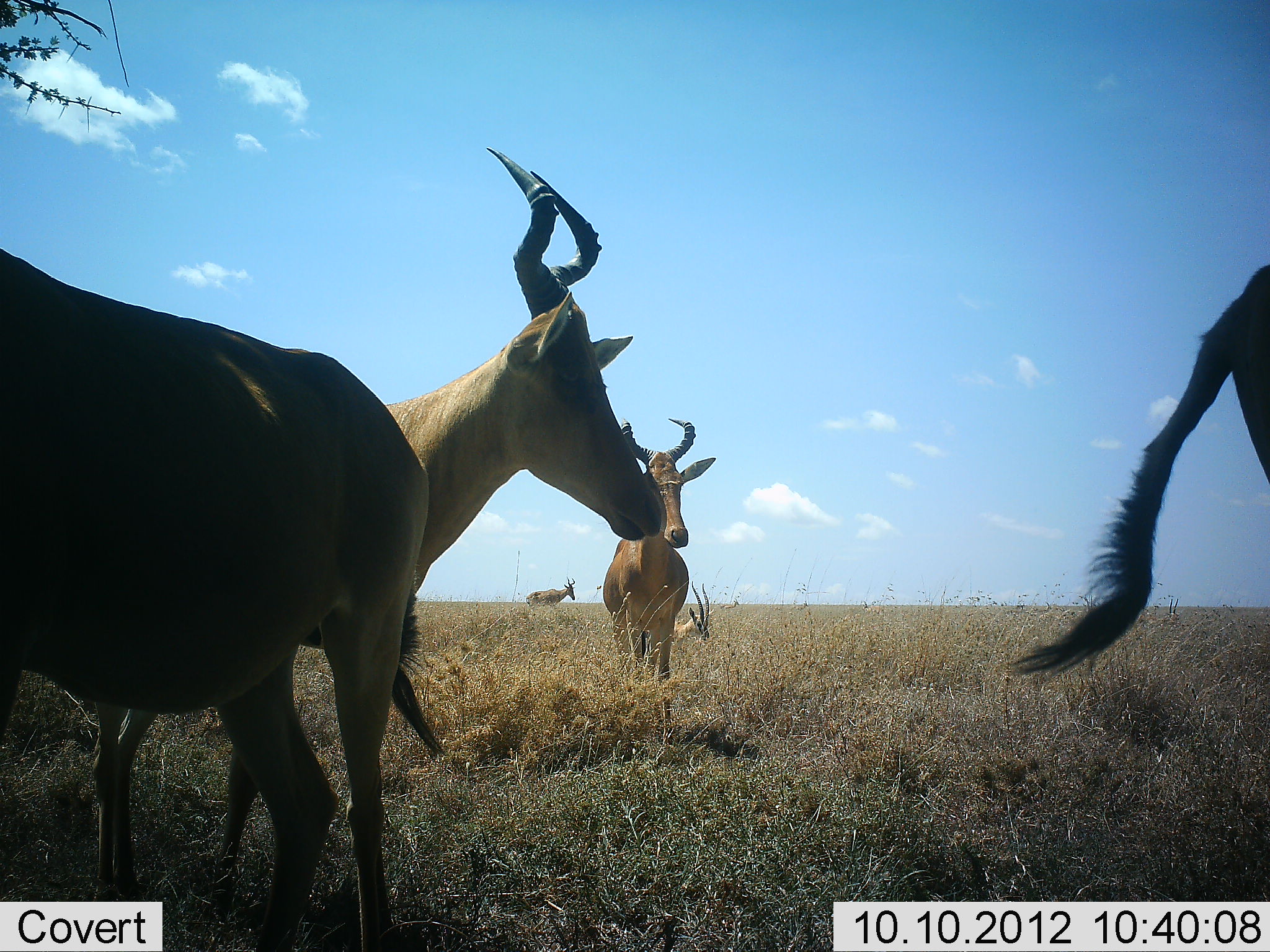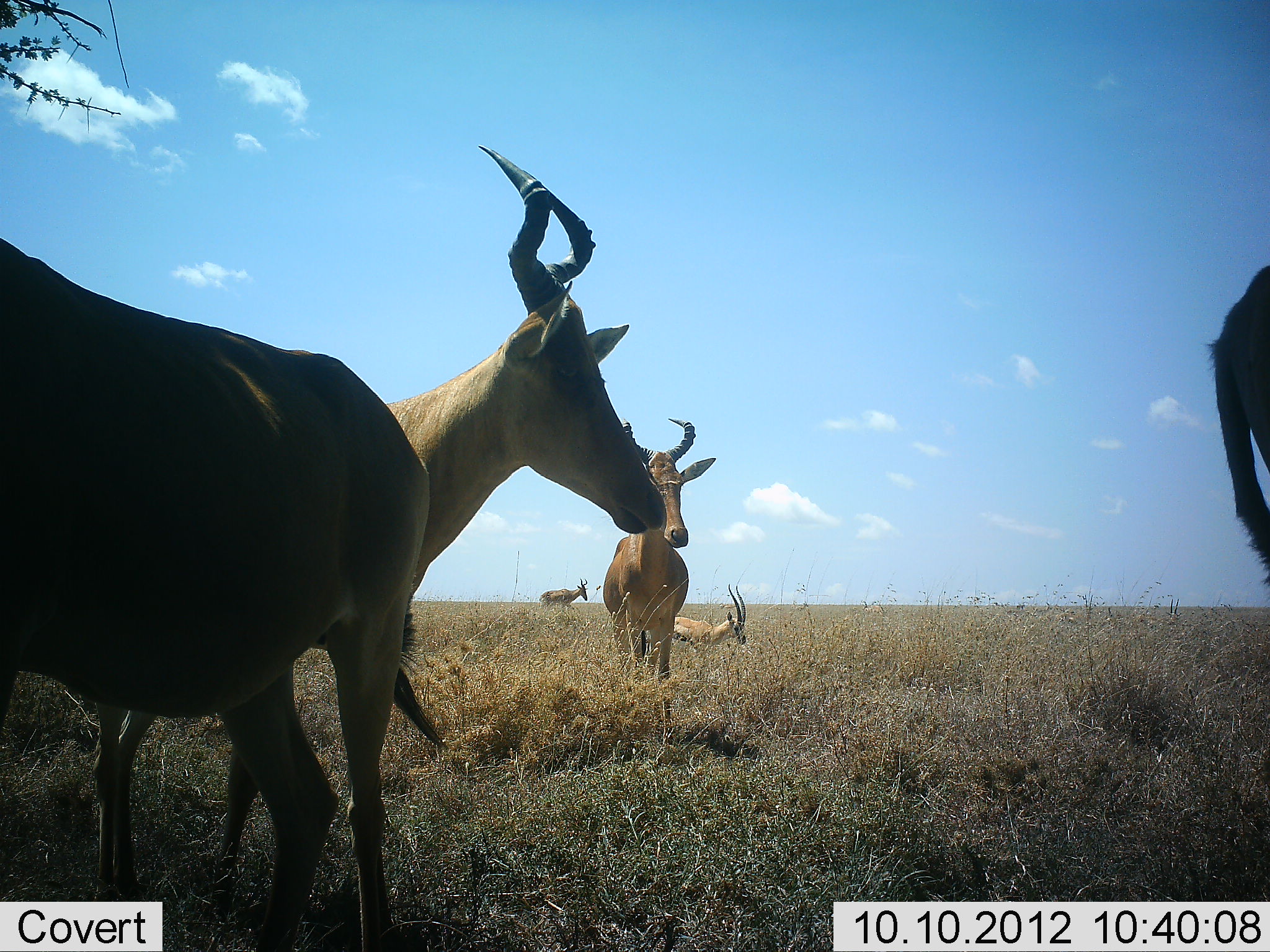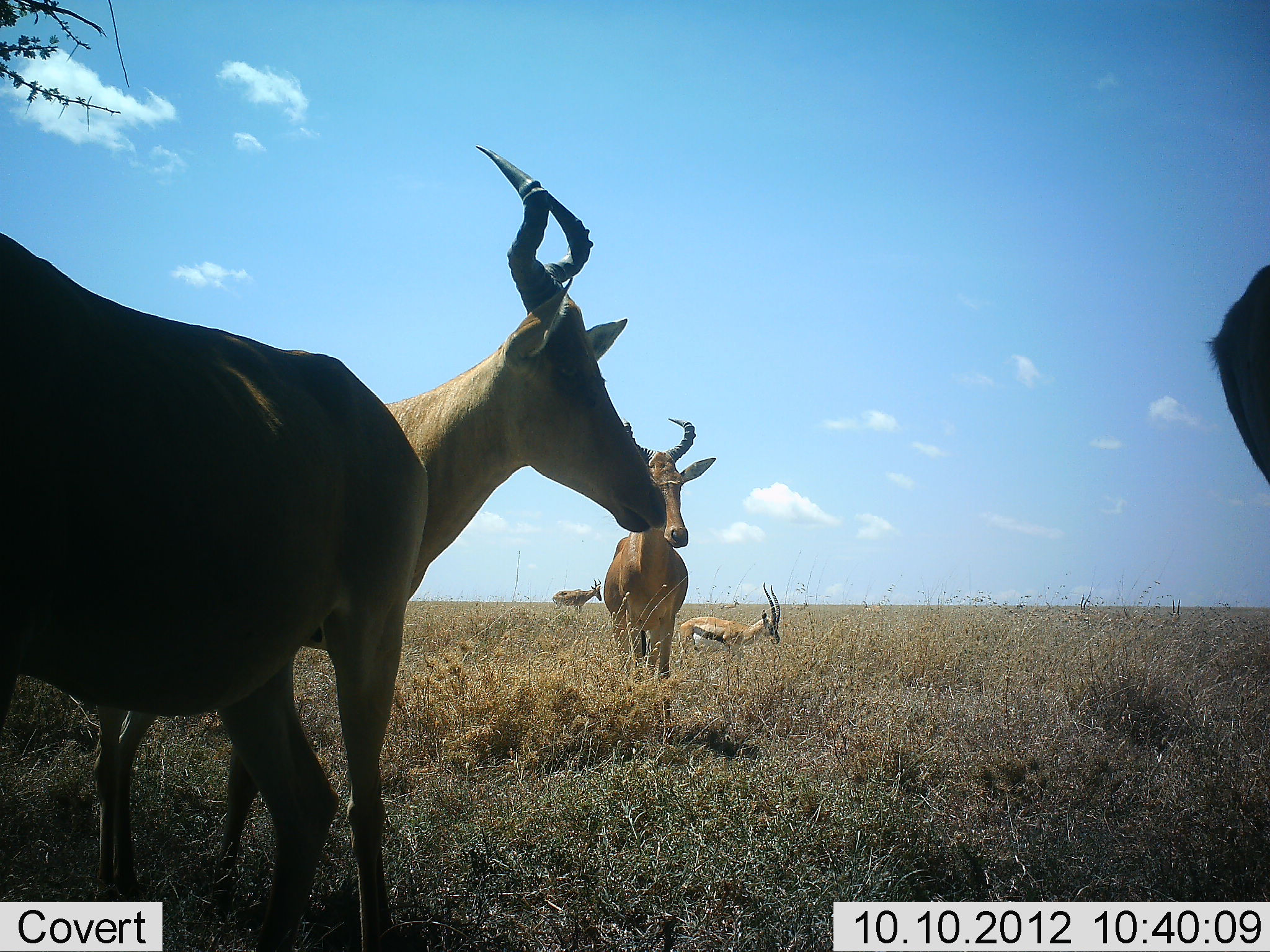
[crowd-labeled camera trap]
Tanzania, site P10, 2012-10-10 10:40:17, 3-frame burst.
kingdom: Animalia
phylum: Chordata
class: Mammalia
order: Artiodactyla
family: Bovidae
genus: Eudorcas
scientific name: Eudorcas thomsonii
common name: thomson's gazelle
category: gazellethomsons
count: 1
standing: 20%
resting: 0%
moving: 60%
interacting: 0%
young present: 0%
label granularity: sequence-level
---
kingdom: Animalia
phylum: Chordata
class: Mammalia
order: Artiodactyla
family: Bovidae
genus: Alcelaphus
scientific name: Alcelaphus buselaphus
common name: hartebeest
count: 5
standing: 100%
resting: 0%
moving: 64%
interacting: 0%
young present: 0%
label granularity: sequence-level